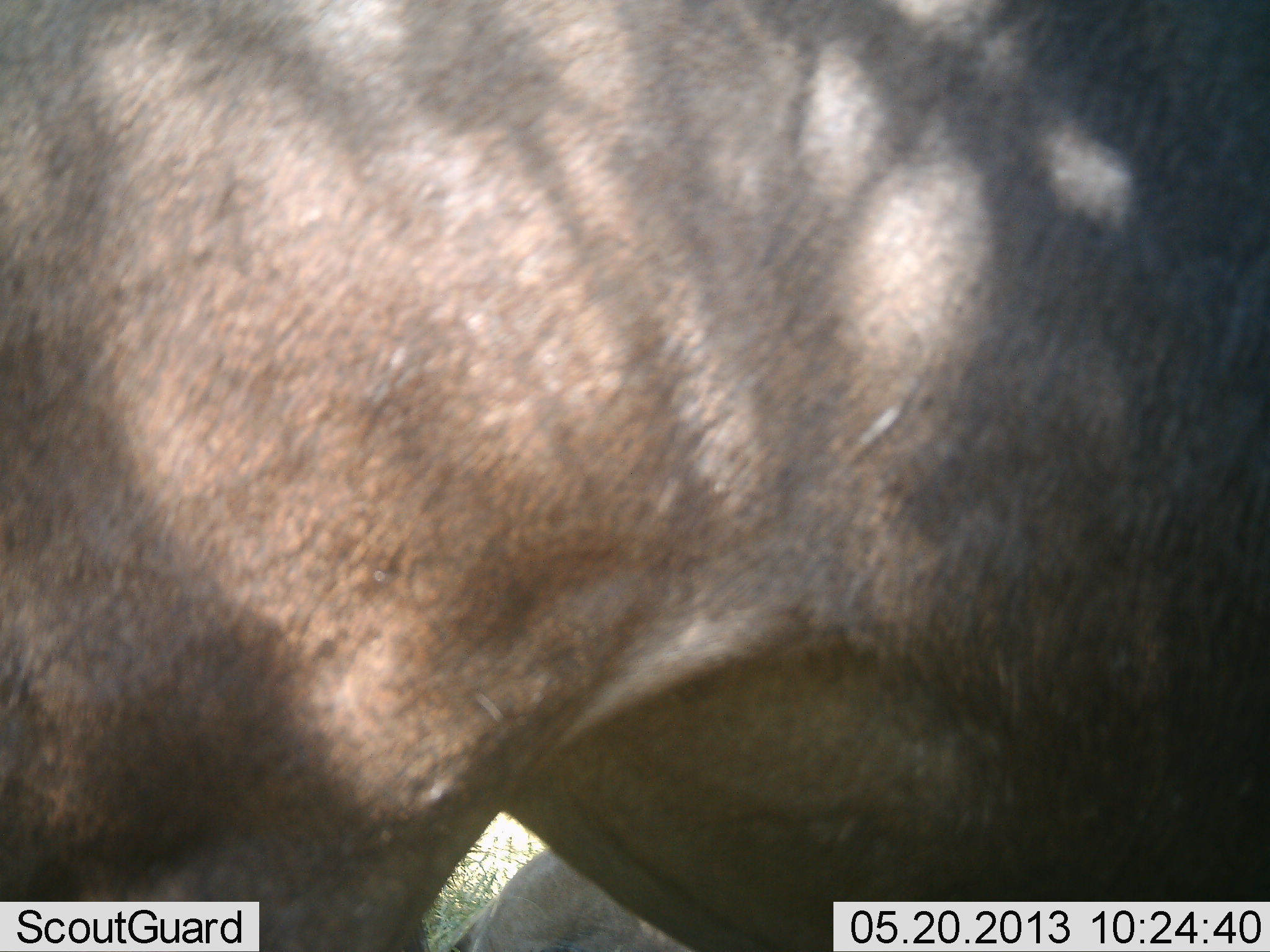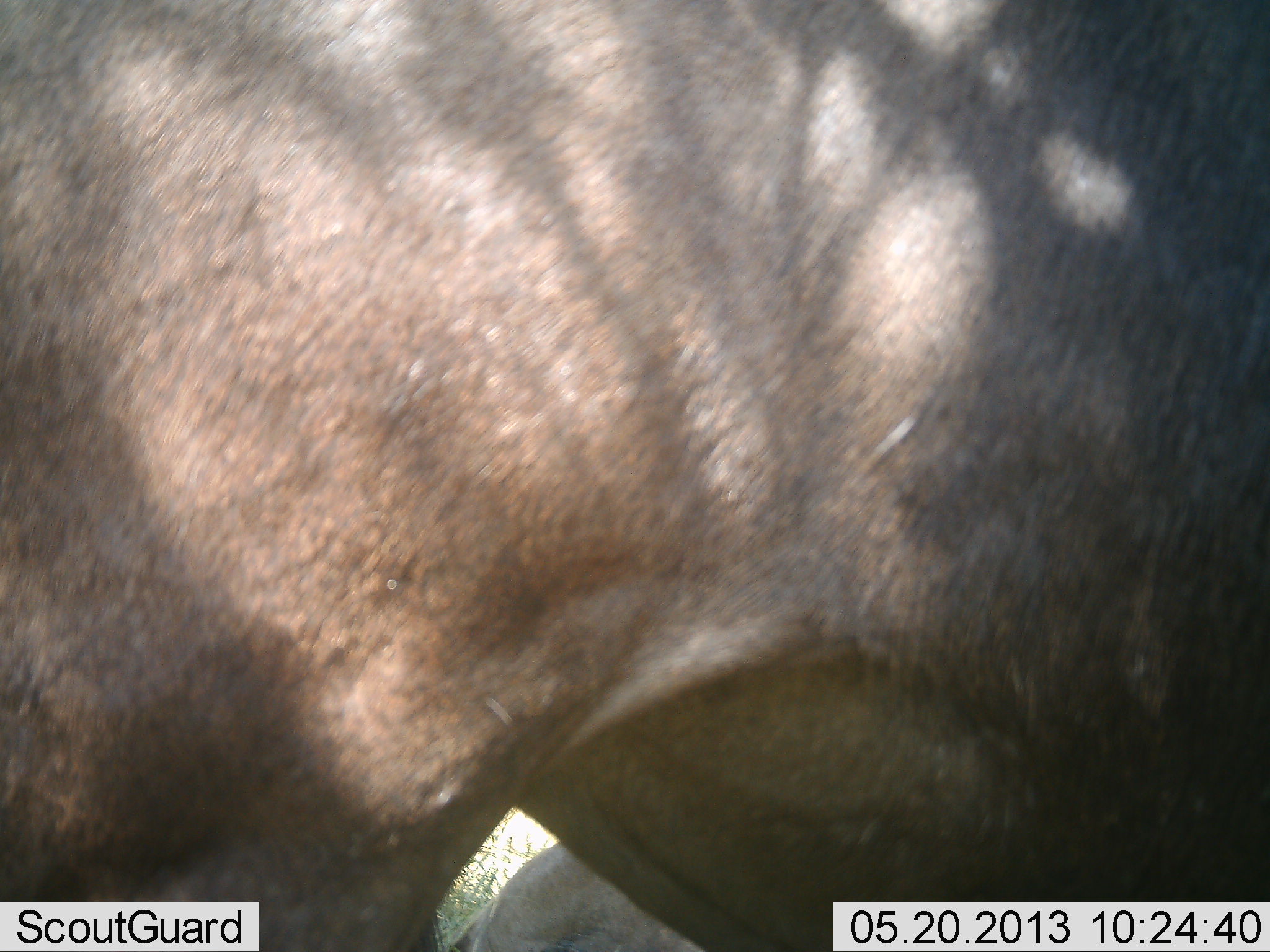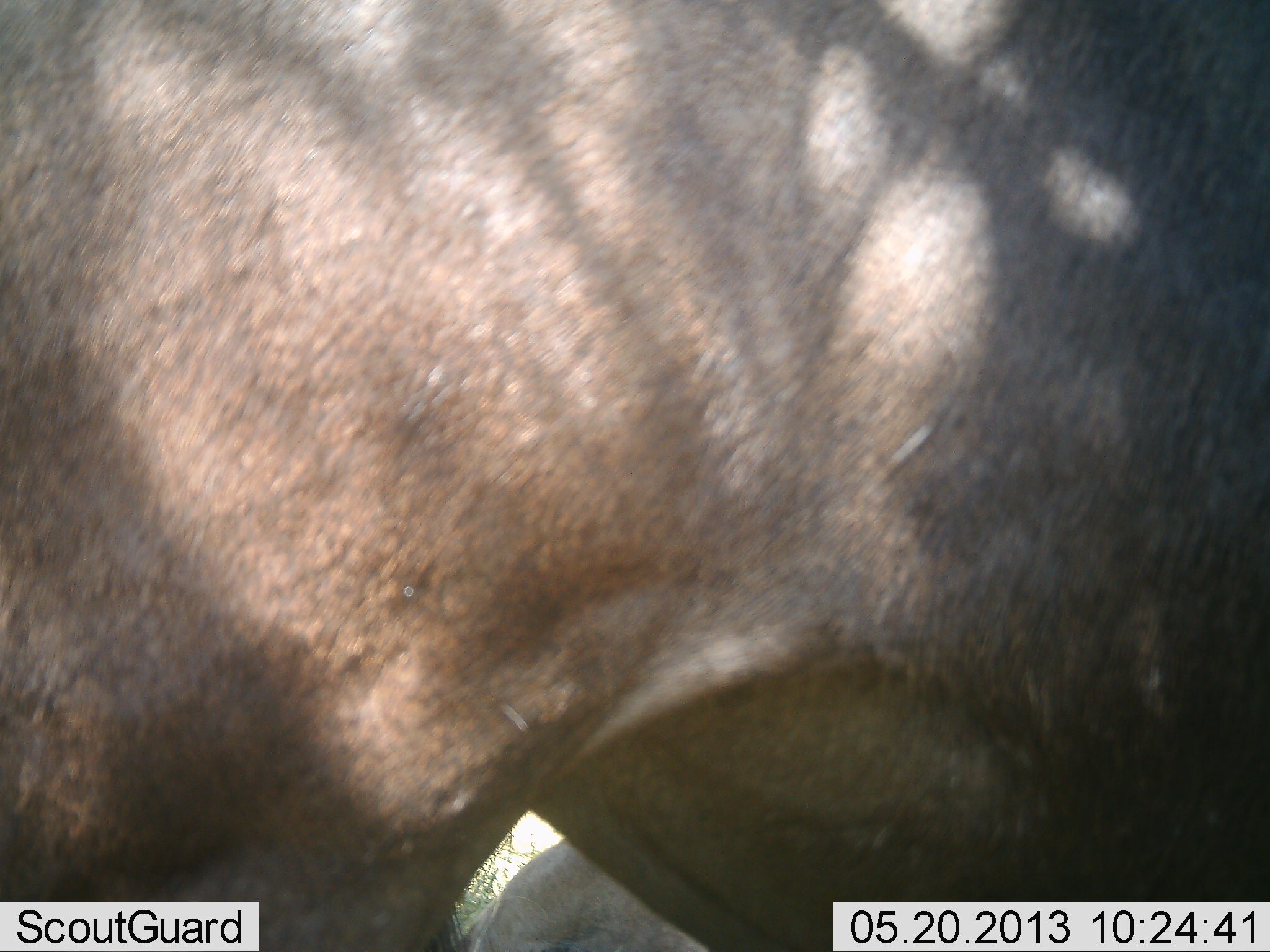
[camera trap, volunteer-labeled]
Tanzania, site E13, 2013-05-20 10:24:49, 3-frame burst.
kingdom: Animalia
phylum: Chordata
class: Mammalia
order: Artiodactyla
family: Bovidae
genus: Connochaetes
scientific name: Connochaetes taurinus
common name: blue wildebeest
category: wildebeest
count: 1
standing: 100%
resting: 33%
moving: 0%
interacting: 0%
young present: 0%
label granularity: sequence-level